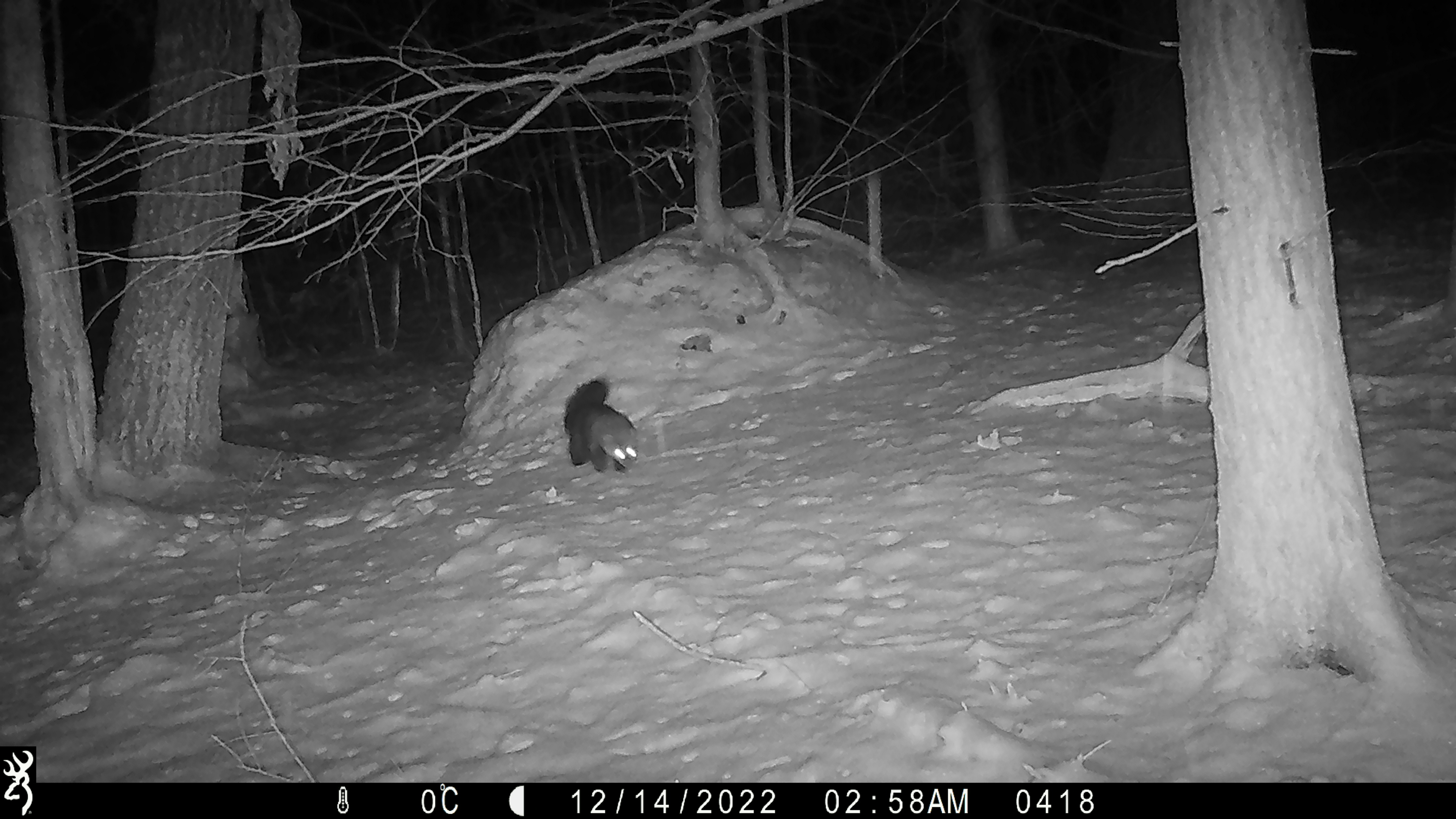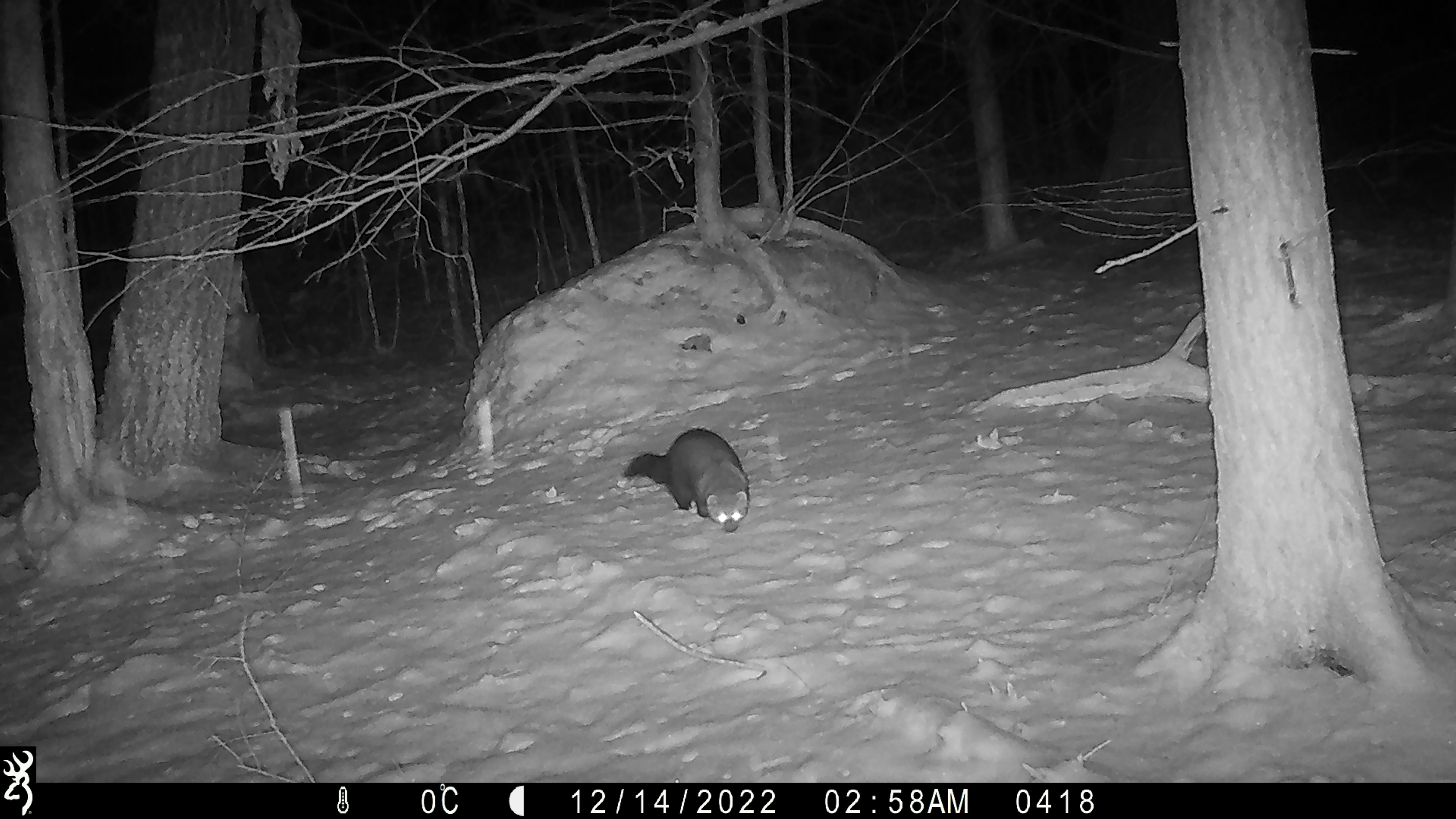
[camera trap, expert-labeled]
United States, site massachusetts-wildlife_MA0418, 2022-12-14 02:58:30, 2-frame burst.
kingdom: Animalia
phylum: Chordata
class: Mammalia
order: Carnivora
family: Mustelidae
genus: Pekania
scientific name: Pekania pennanti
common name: fisher